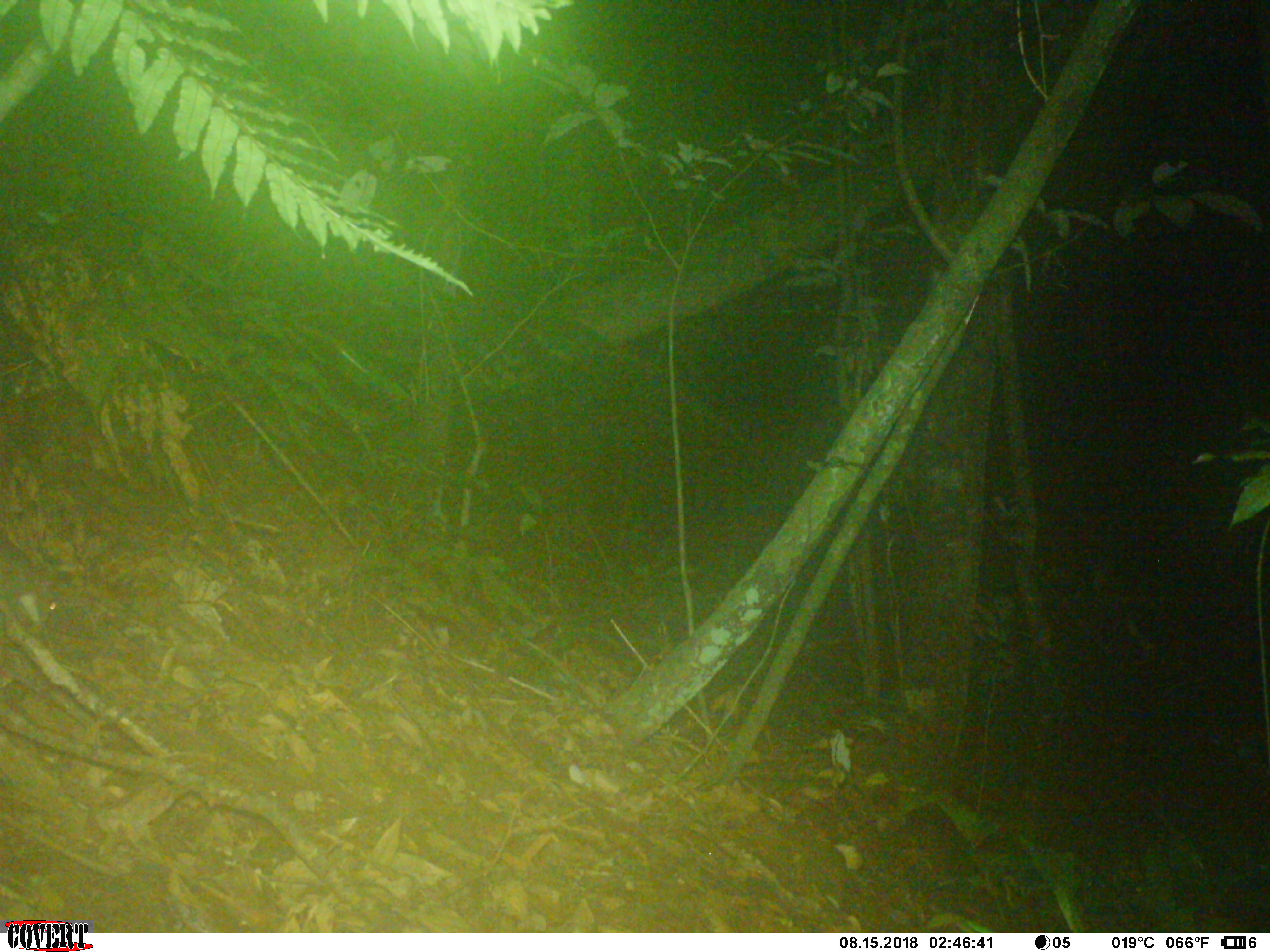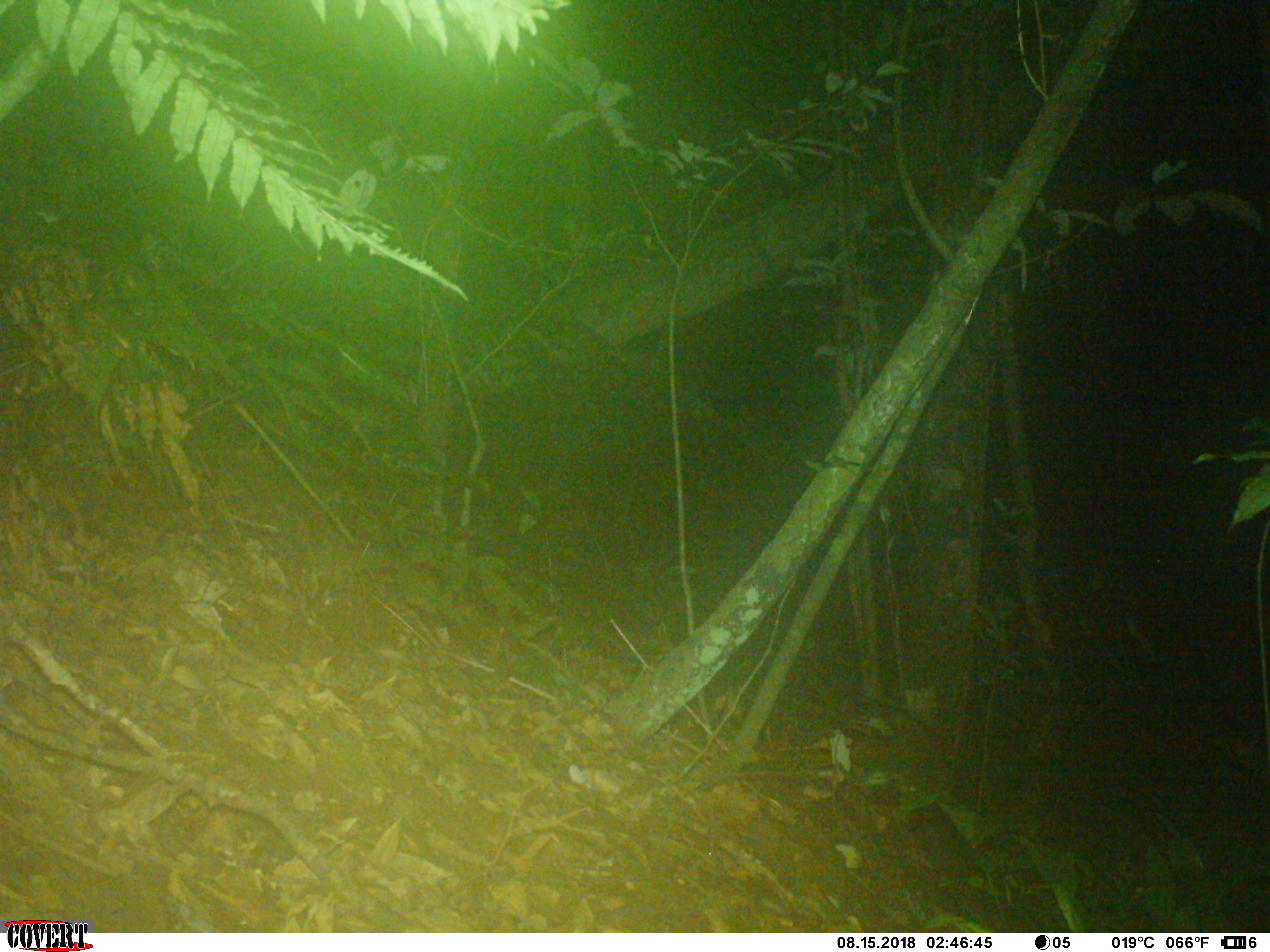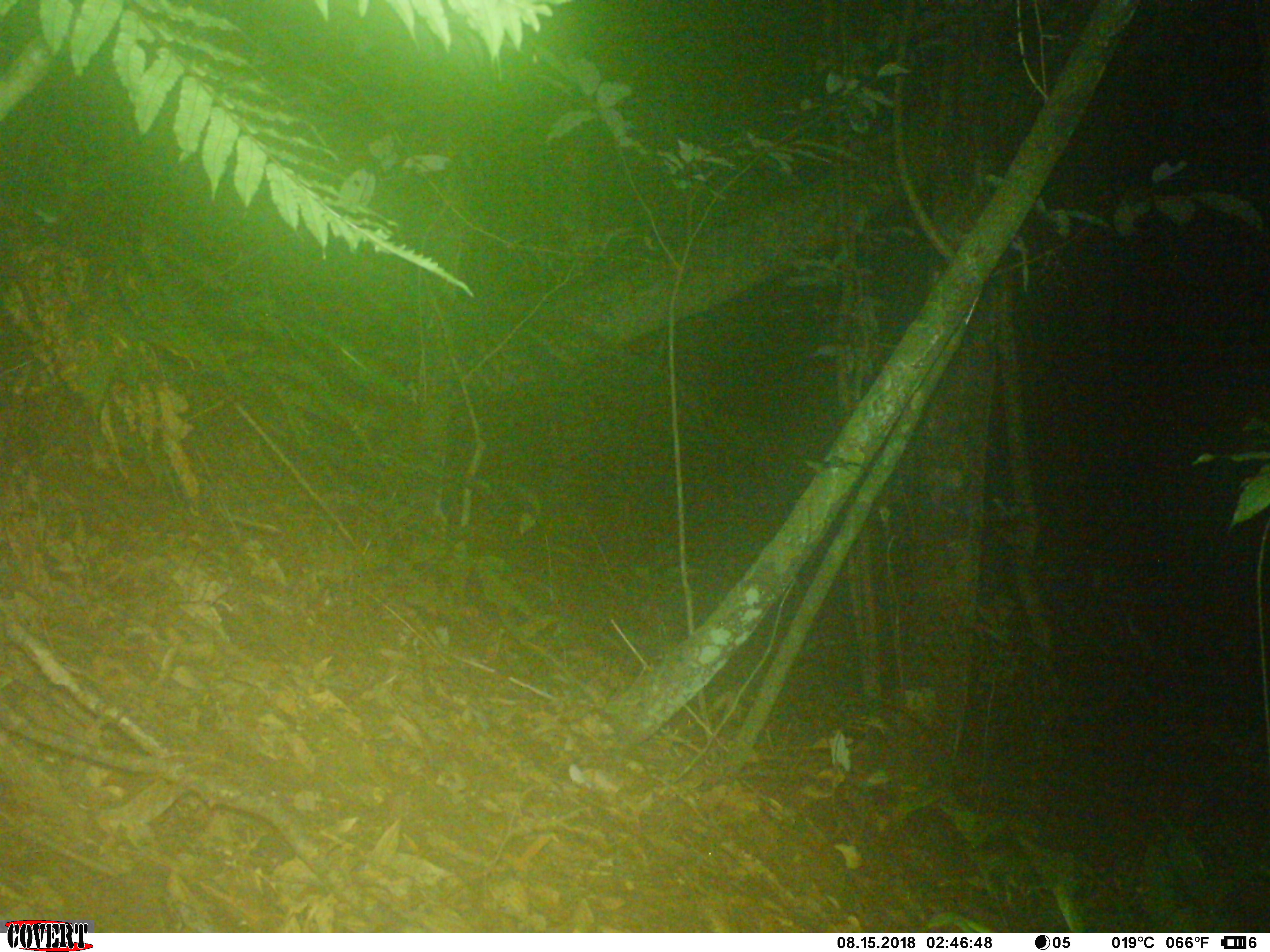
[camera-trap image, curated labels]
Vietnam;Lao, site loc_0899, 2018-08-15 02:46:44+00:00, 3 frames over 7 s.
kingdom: Animalia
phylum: Chordata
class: Mammalia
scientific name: Mammalia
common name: mammal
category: unidentified small mammal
Unidentified small mammal (mammal) (Mammalia). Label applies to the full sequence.